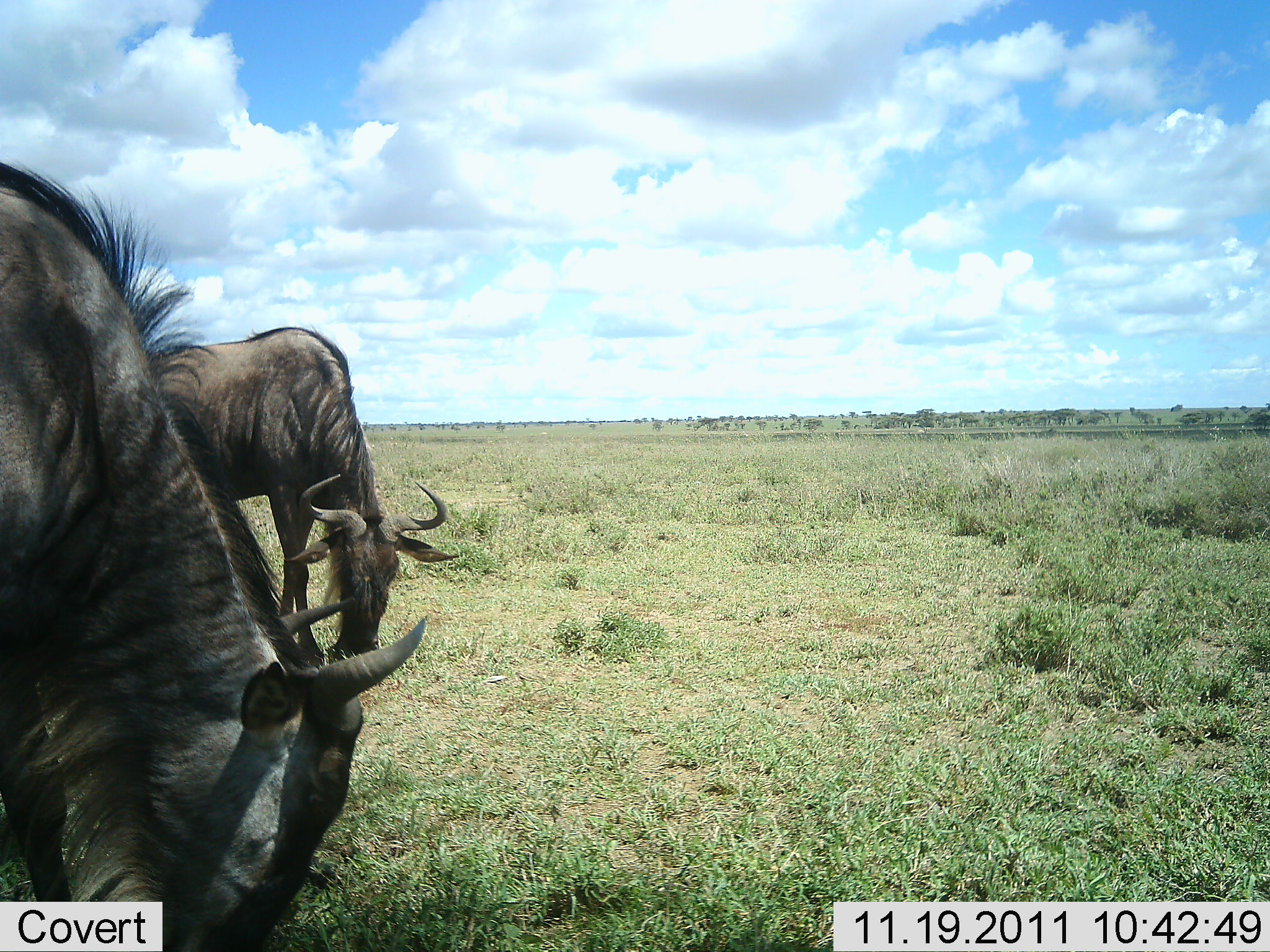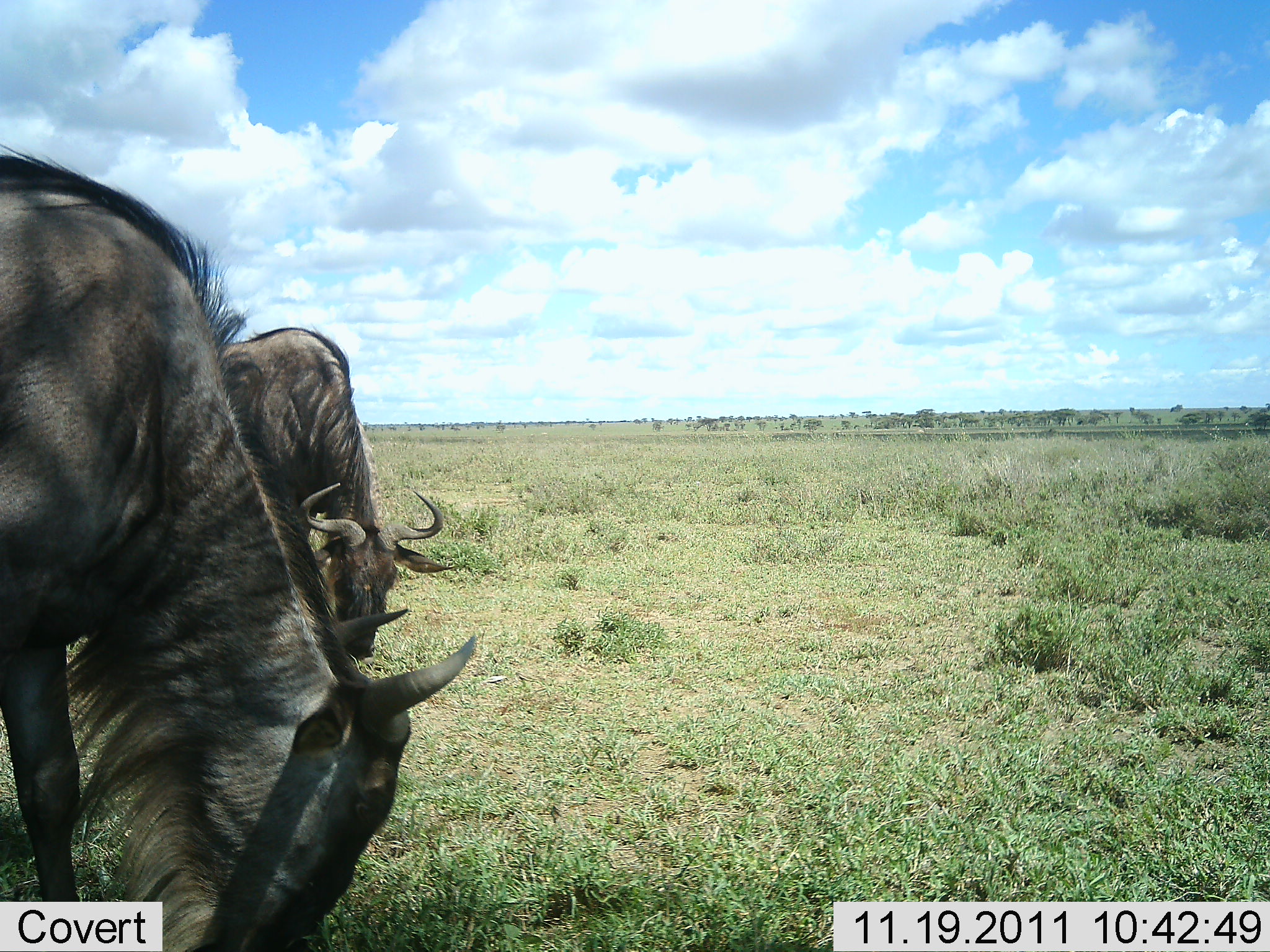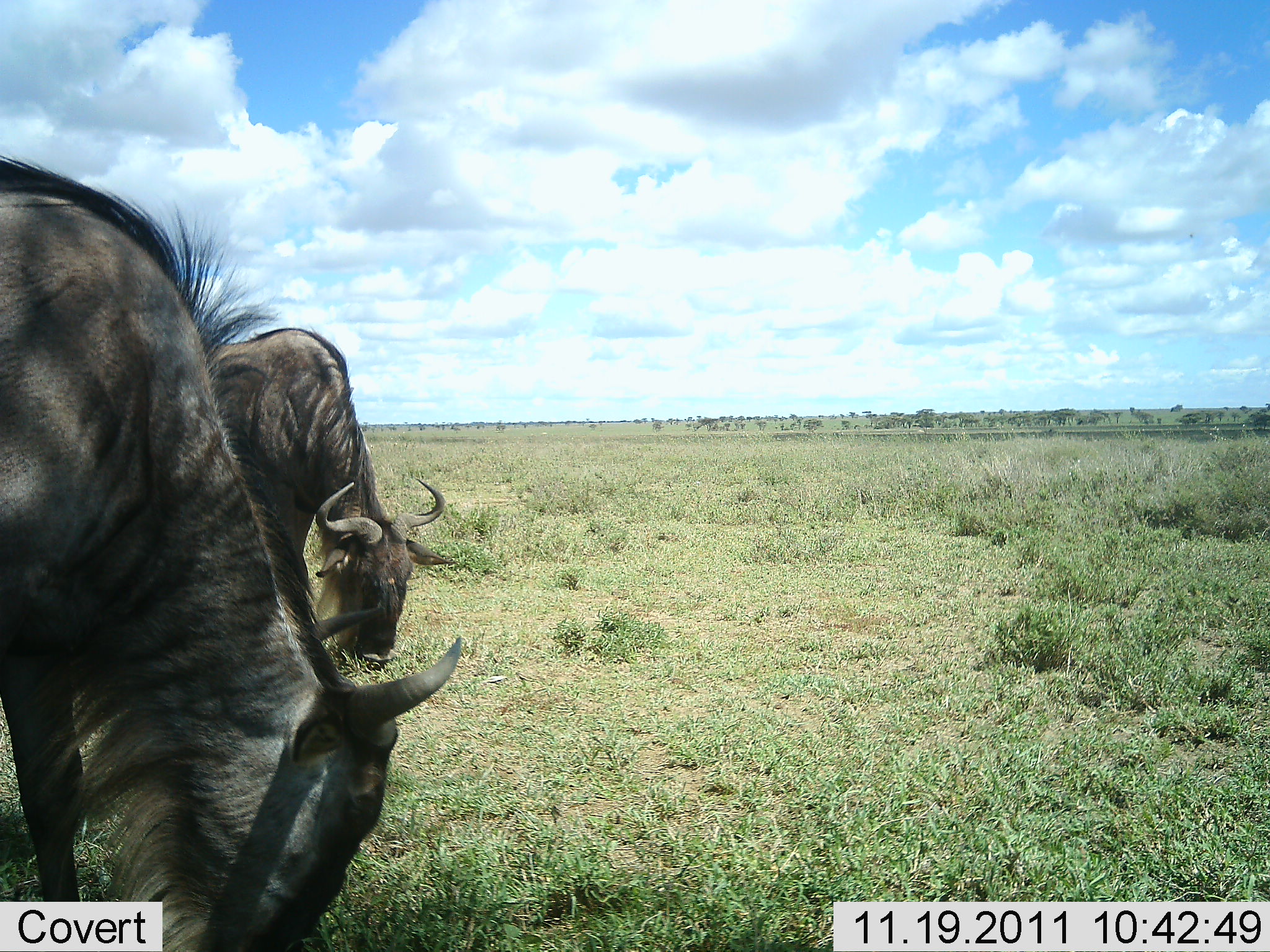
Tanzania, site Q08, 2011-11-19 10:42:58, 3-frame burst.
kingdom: Animalia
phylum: Chordata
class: Mammalia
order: Artiodactyla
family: Bovidae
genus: Connochaetes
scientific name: Connochaetes taurinus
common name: blue wildebeest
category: wildebeest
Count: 2.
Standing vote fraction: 36%.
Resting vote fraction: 0%.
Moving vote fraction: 0%.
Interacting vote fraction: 0%.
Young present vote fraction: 0%.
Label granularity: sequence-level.